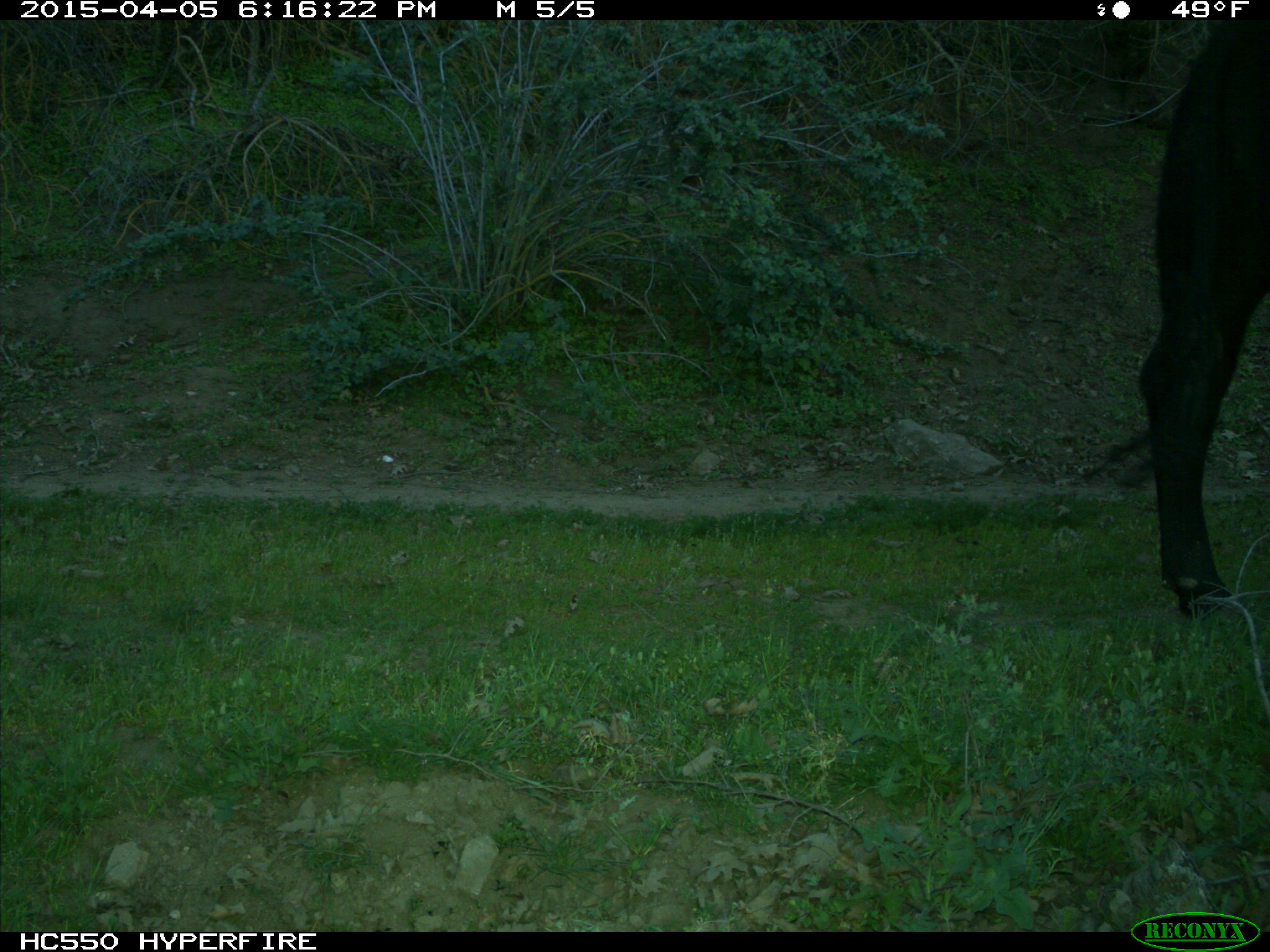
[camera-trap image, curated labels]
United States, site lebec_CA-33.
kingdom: Animalia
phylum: Chordata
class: Mammalia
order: Artiodactyla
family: Bovidae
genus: Bos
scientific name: Bos taurus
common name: domestic cow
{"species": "Bos taurus (domestic cow)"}